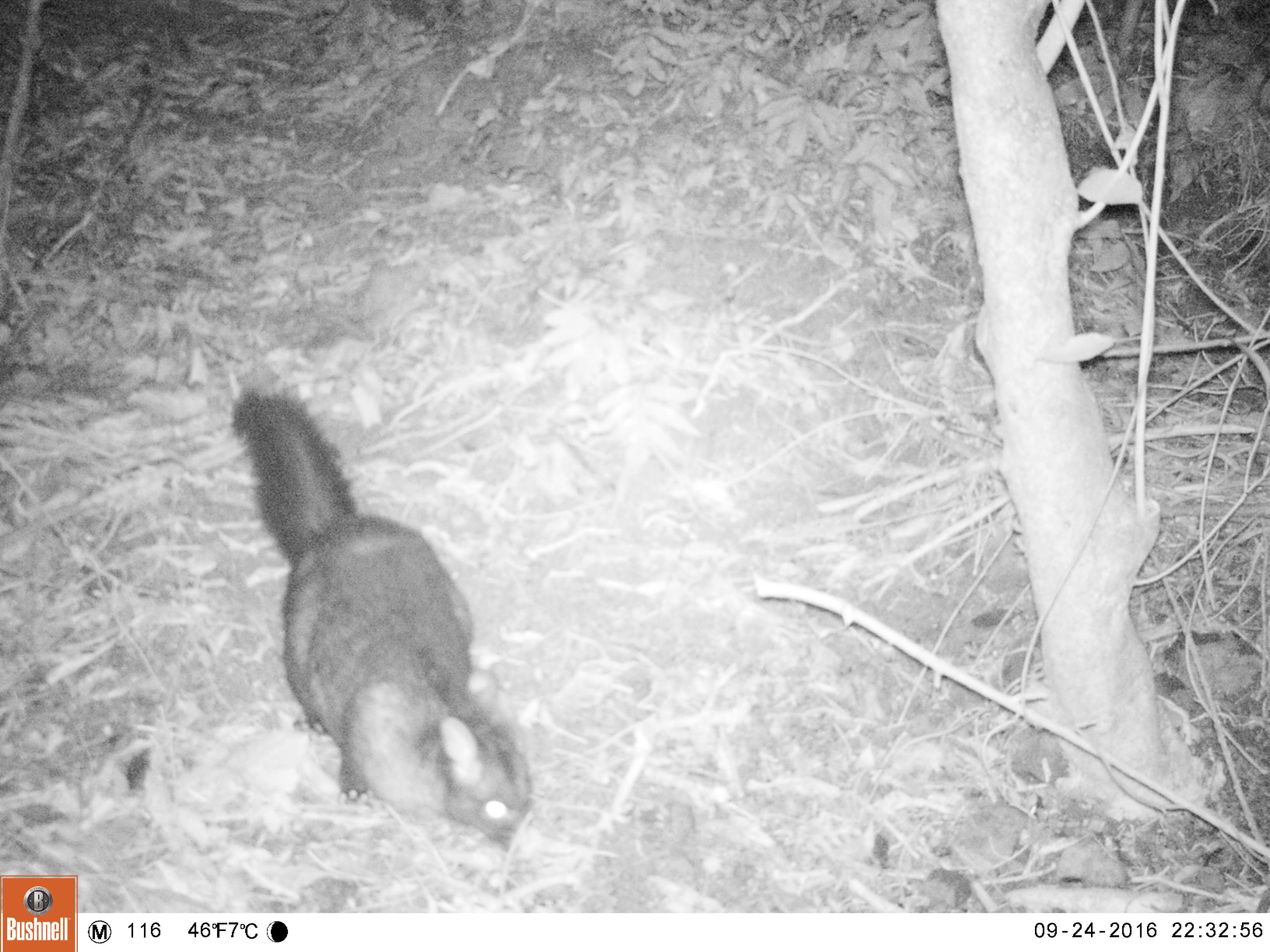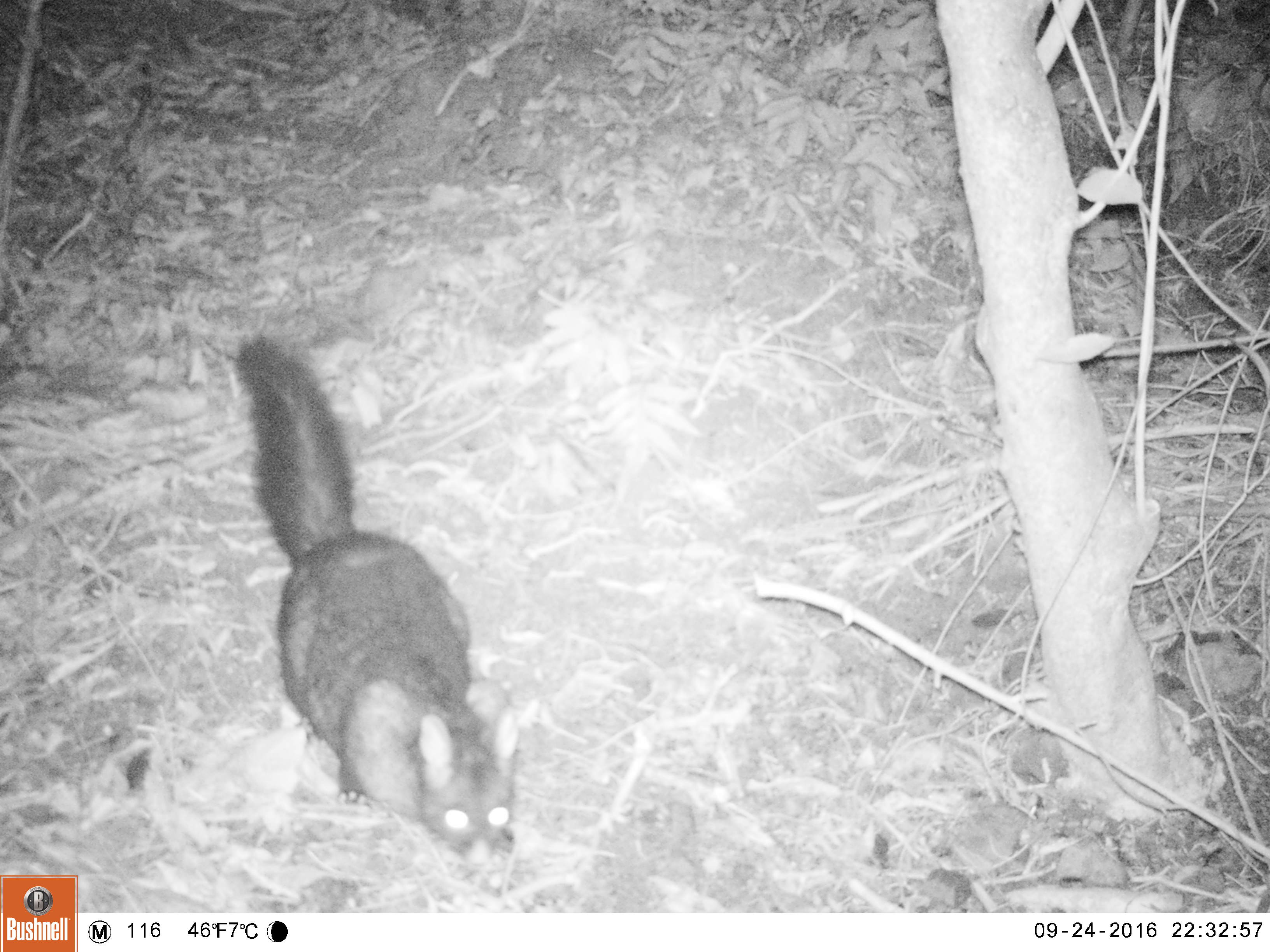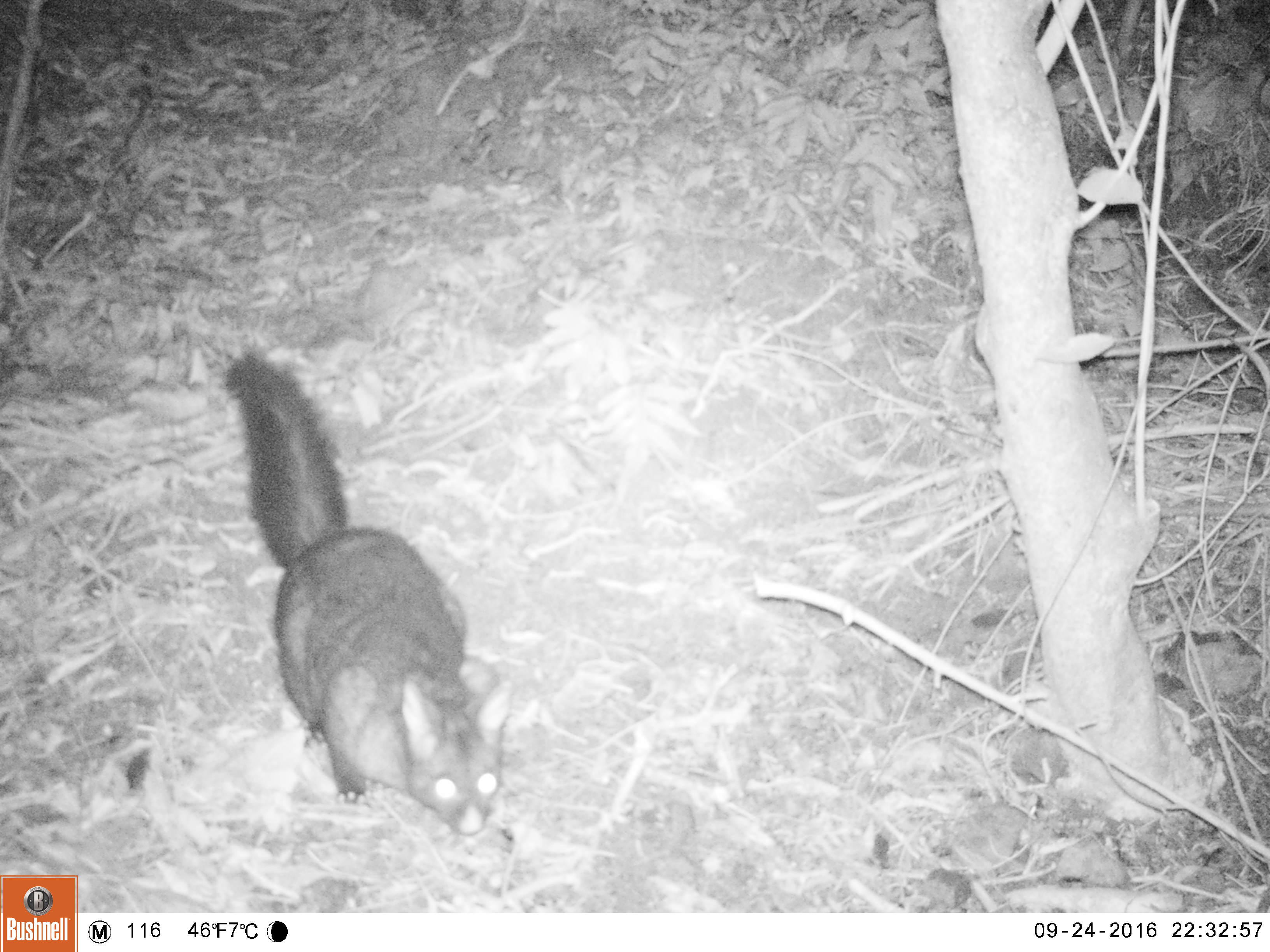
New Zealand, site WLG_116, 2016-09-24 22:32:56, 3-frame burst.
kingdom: Animalia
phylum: Chordata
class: Mammalia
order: Diprotodontia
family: Phalangeridae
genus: Trichosurus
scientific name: Trichosurus vulpecula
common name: common brushtail possum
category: possum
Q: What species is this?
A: Possum (common brushtail possum) (Trichosurus vulpecula).